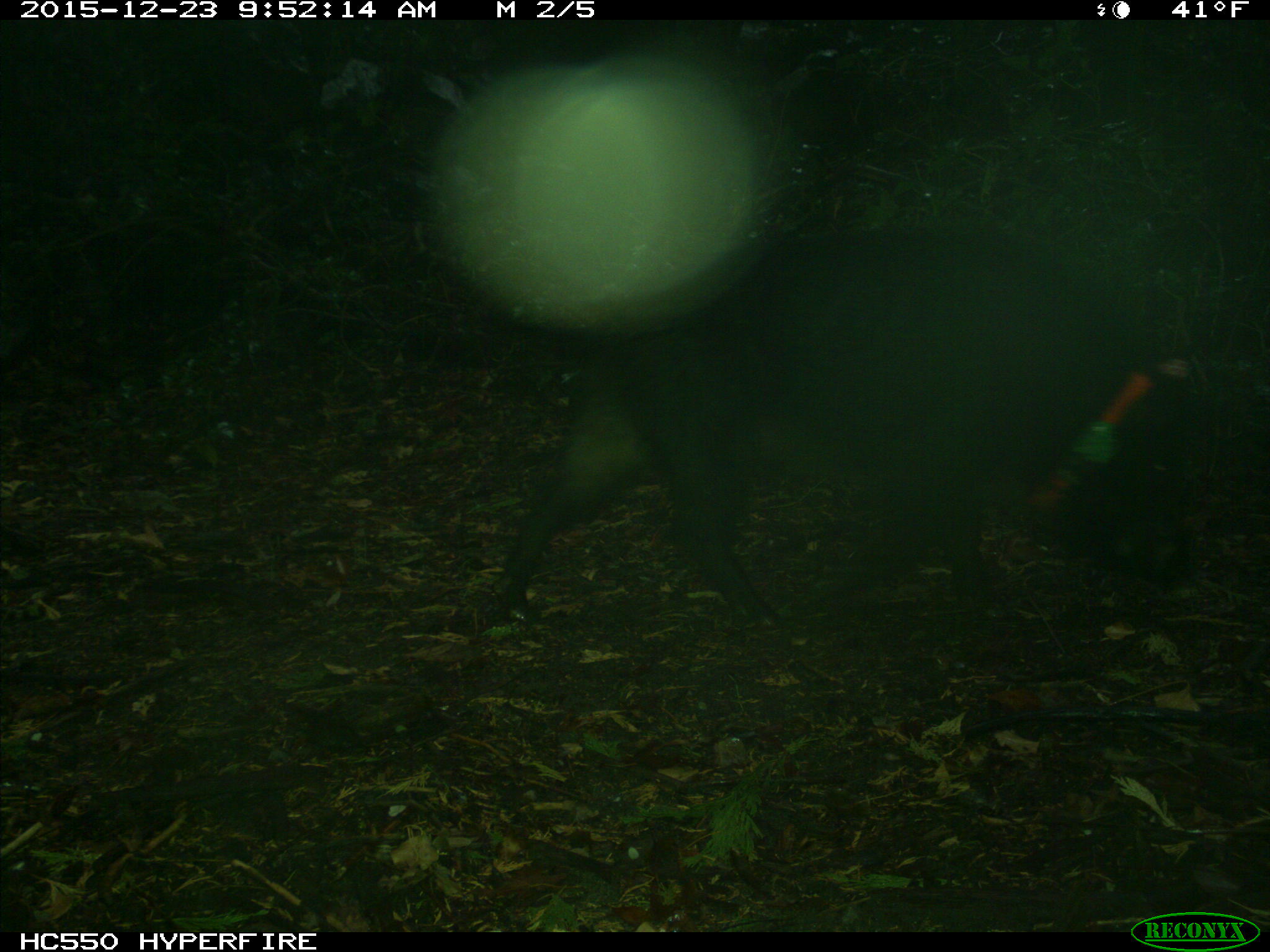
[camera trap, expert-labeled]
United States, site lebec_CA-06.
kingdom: Animalia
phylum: Chordata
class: Mammalia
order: Artiodactyla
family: Suidae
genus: Sus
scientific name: Sus scrofa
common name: wild boar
Sus scrofa (wild boar).